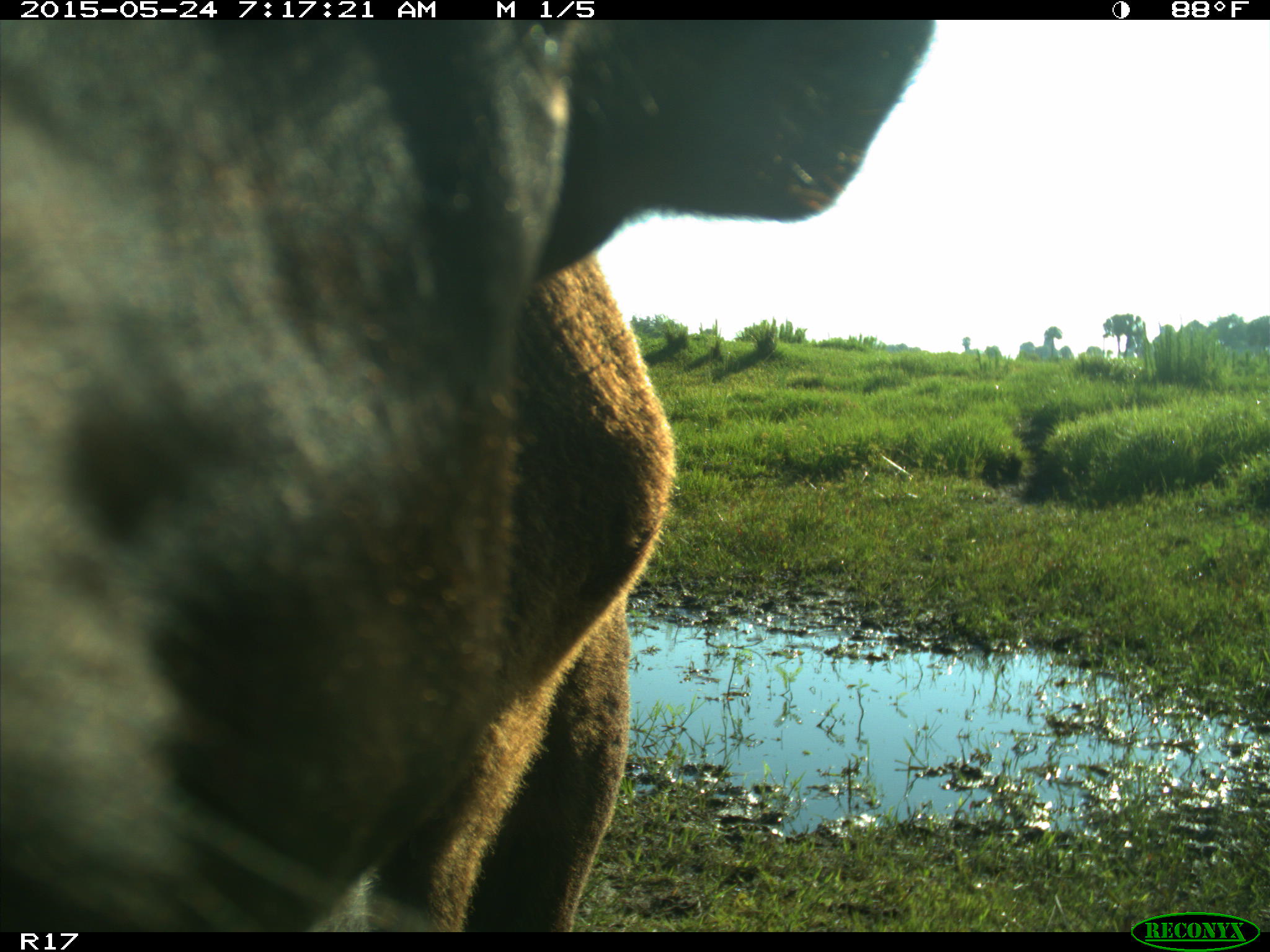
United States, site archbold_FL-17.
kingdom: Animalia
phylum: Chordata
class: Mammalia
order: Artiodactyla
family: Bovidae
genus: Bos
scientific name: Bos taurus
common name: domestic cow